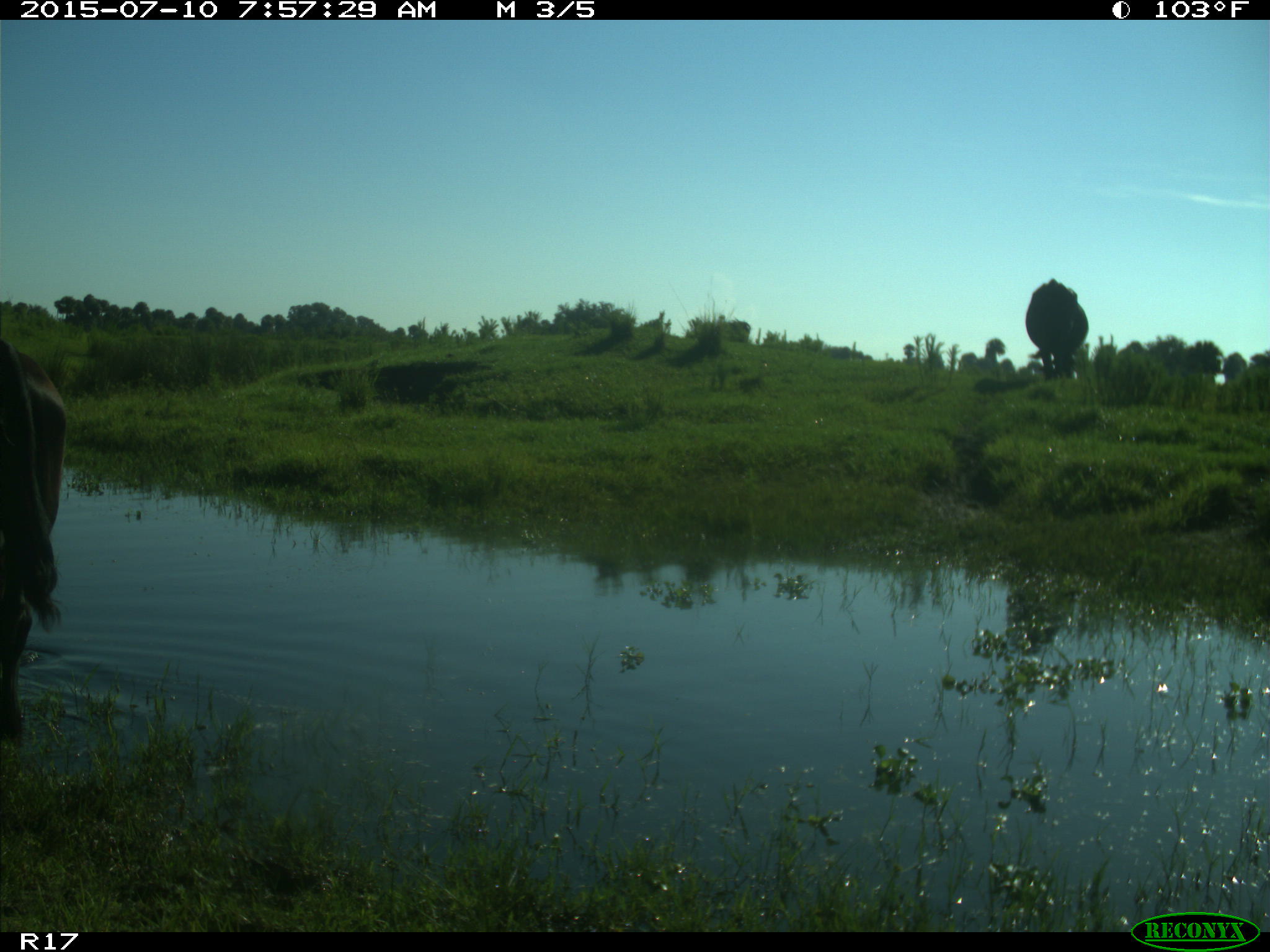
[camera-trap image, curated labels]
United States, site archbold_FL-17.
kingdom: Animalia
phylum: Chordata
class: Mammalia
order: Artiodactyla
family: Bovidae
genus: Bos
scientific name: Bos taurus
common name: domestic cow